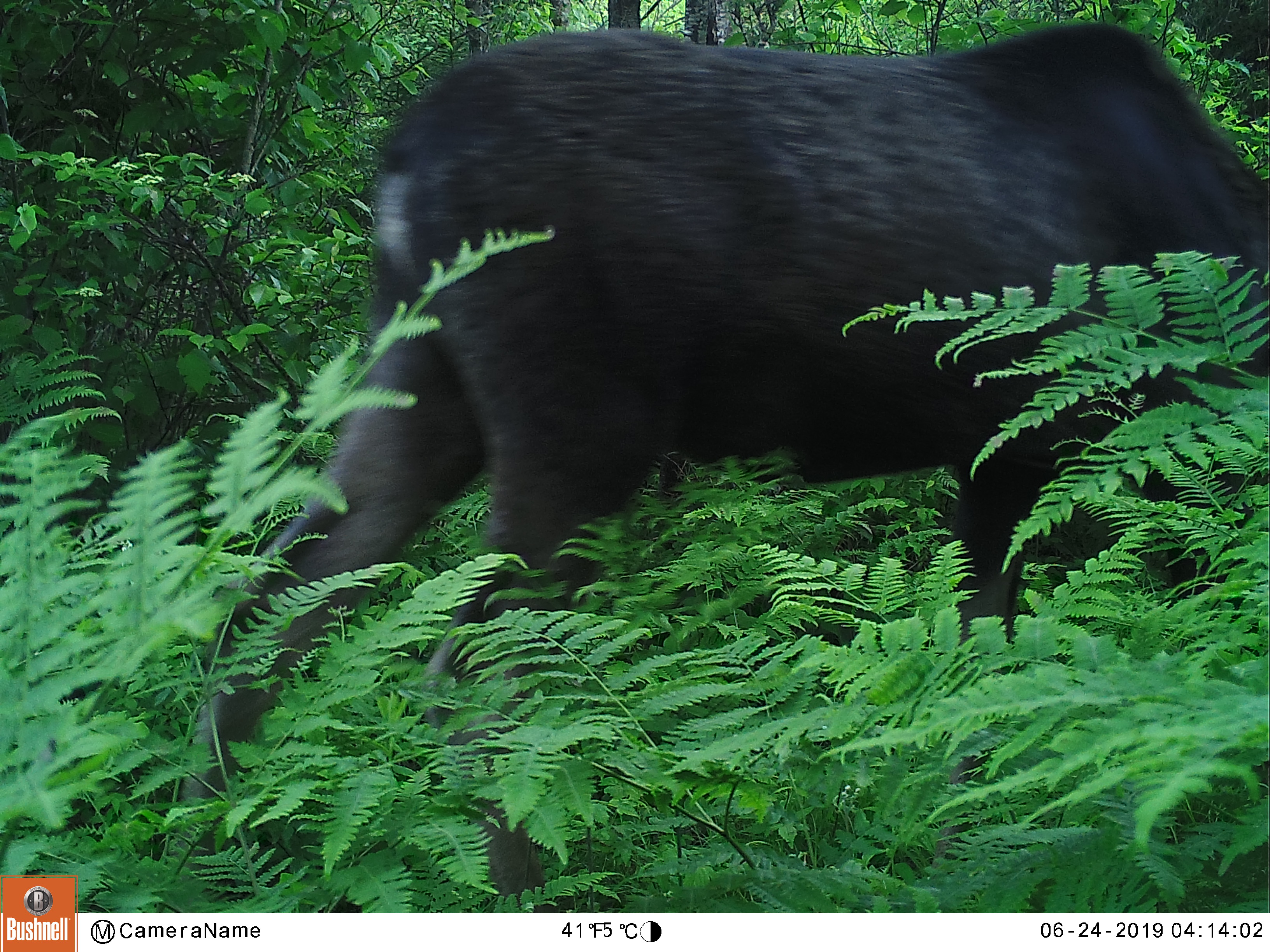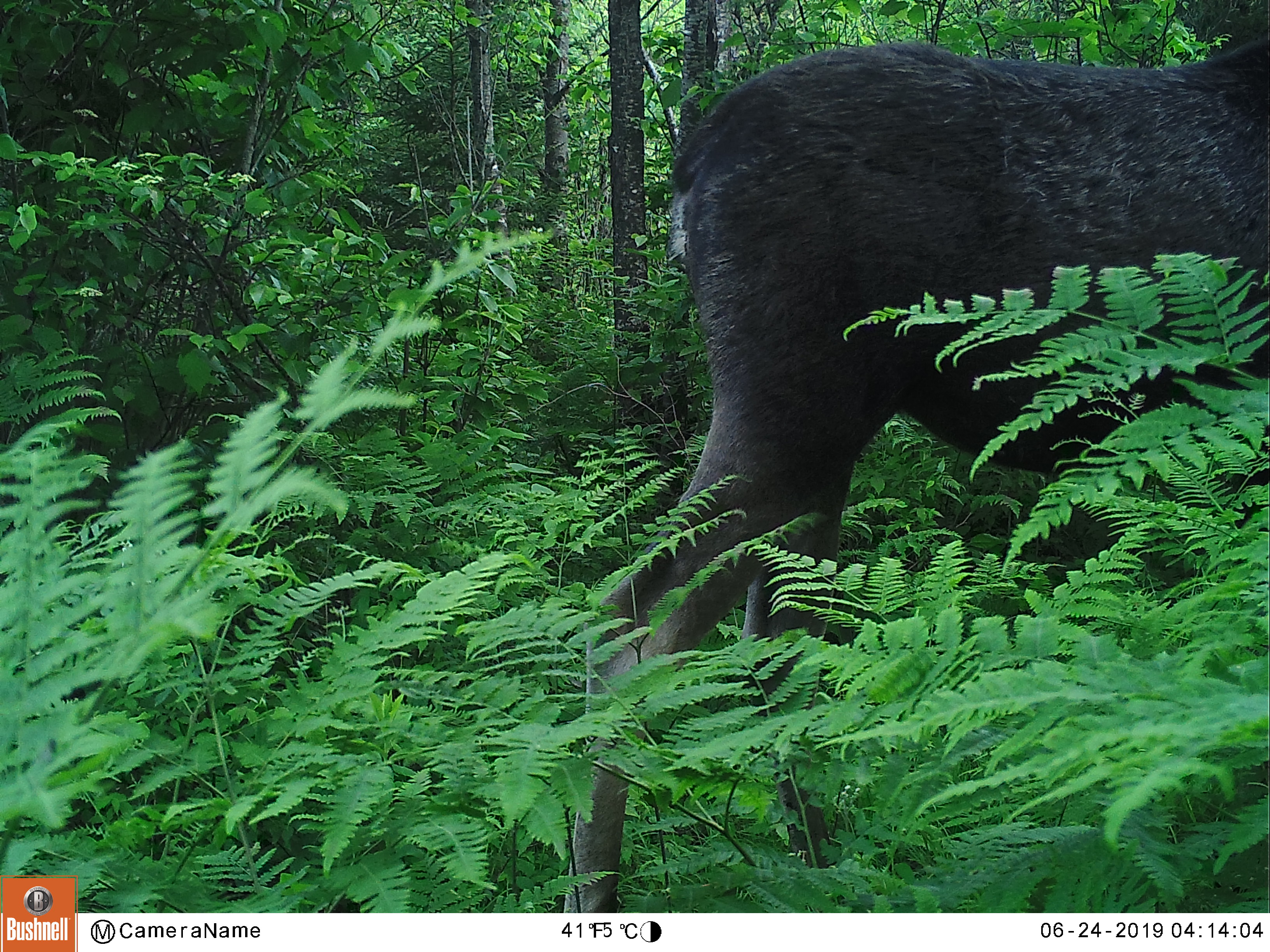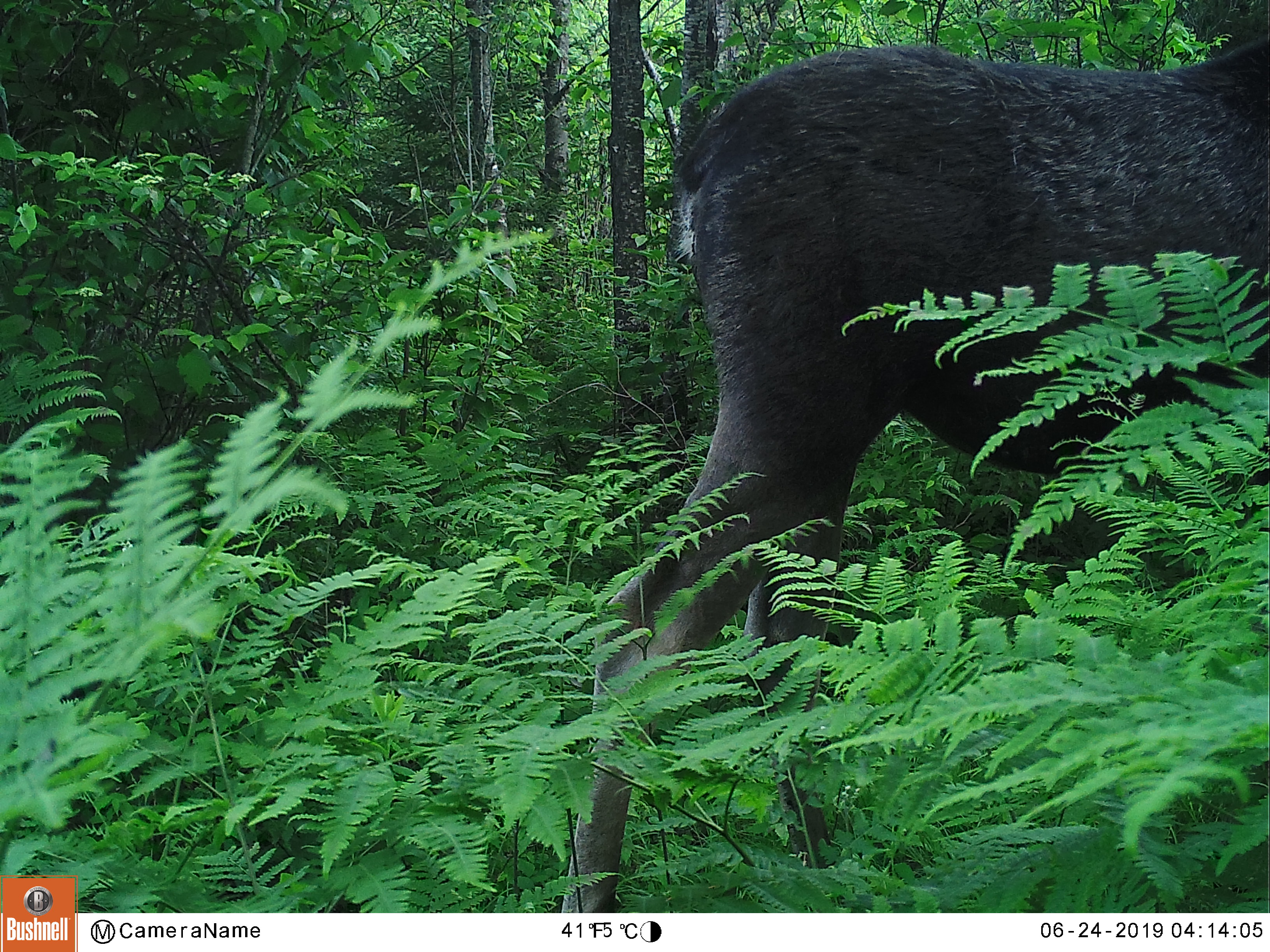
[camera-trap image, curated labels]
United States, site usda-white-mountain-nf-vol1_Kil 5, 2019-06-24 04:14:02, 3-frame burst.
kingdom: Animalia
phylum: Chordata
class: Mammalia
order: Artiodactyla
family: Cervidae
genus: Alces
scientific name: Alces alces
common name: moose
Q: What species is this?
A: Moose (Alces alces).